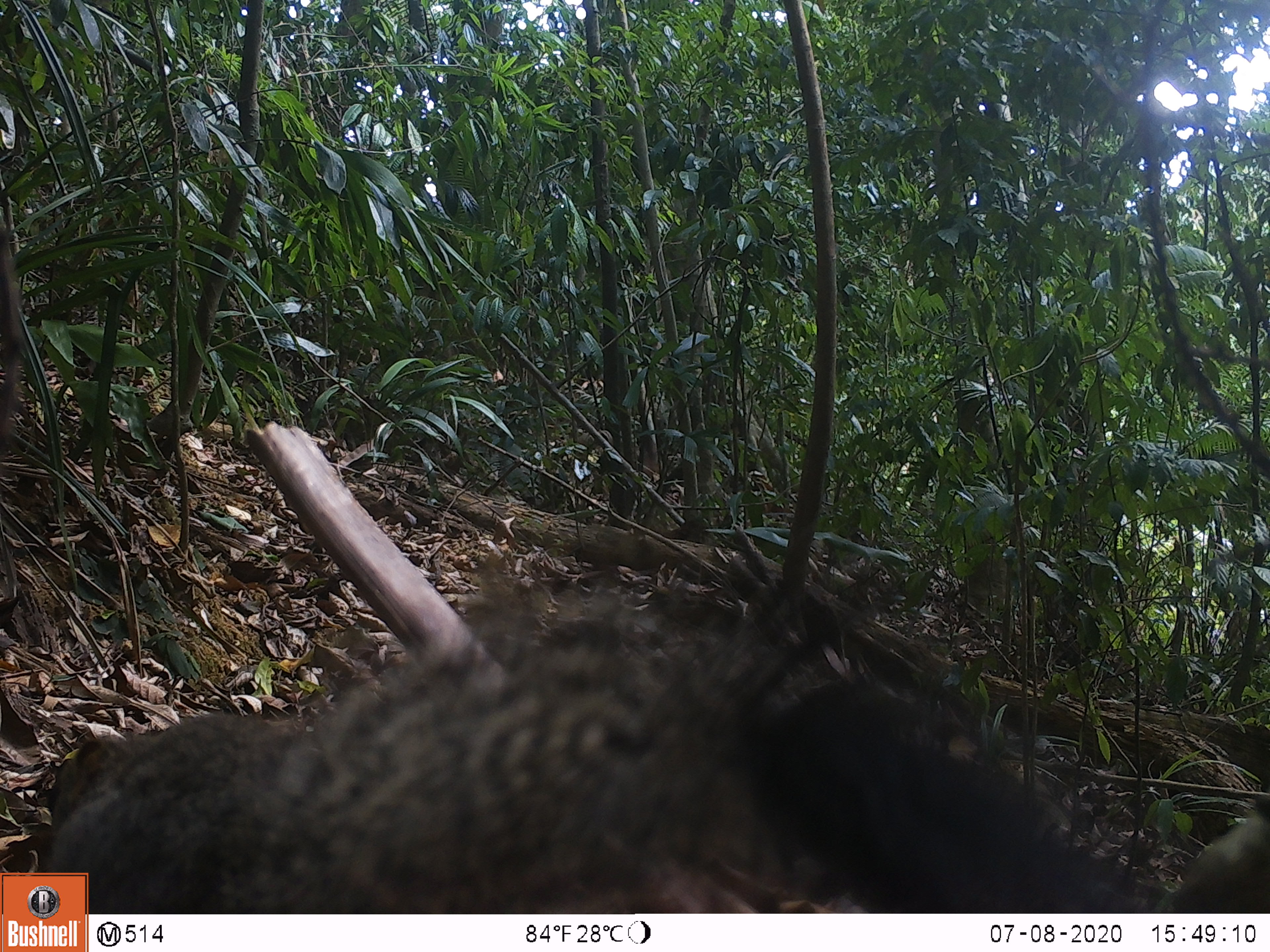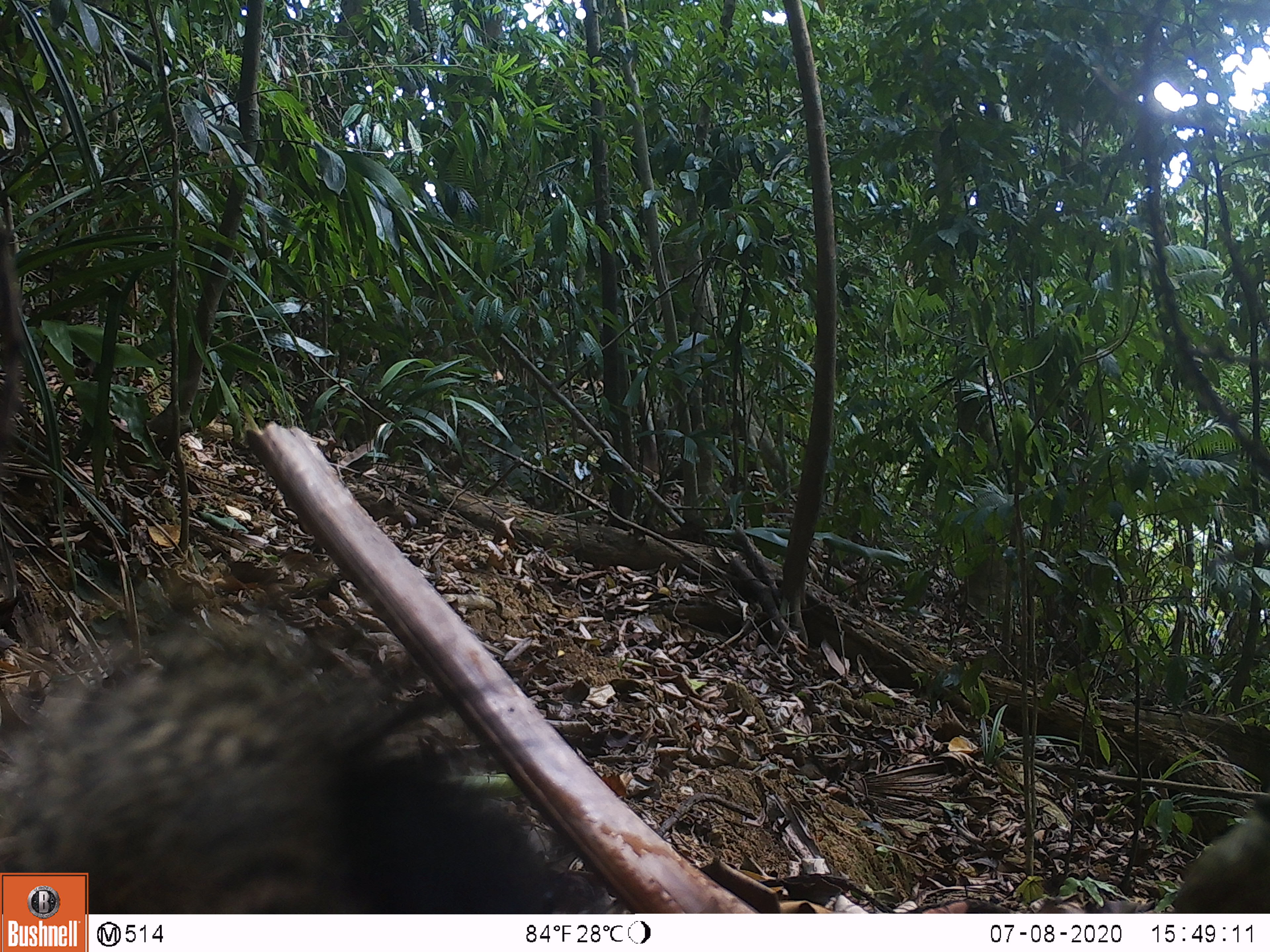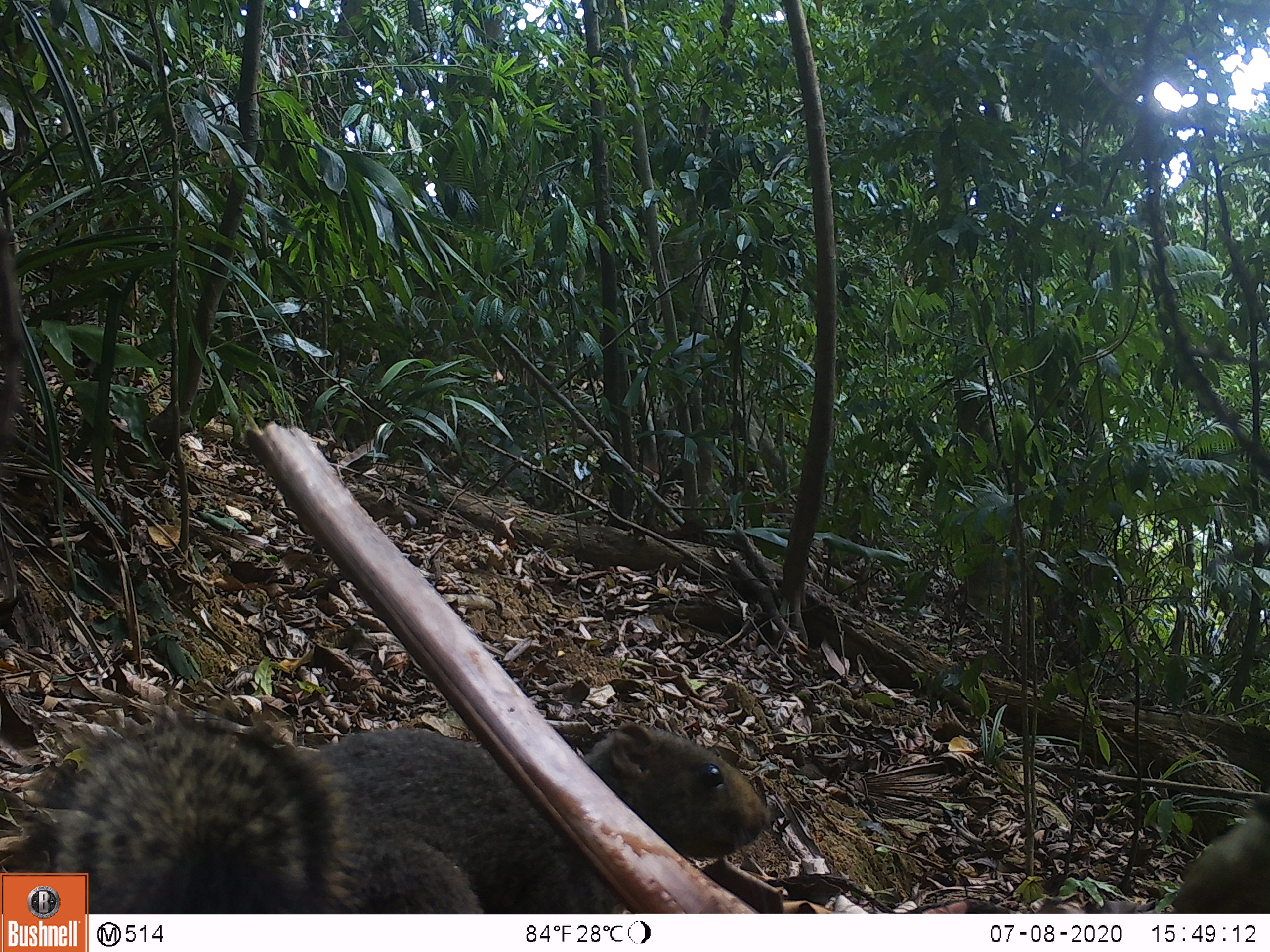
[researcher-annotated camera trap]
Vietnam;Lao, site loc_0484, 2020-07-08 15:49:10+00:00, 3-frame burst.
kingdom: Animalia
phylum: Chordata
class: Mammalia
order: Rodentia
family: Sciuridae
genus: Callosciurus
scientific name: Callosciurus erythraeus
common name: pallas's squirrel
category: pallass squirrel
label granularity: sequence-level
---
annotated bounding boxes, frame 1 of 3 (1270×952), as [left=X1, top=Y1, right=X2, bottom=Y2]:
pallass squirrel: [left=44, top=575, right=1153, bottom=914]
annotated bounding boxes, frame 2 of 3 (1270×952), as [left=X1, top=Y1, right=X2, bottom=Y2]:
pallass squirrel: [left=0, top=613, right=613, bottom=914]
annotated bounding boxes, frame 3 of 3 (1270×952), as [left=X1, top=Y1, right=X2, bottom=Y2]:
pallass squirrel: [left=9, top=701, right=771, bottom=912]